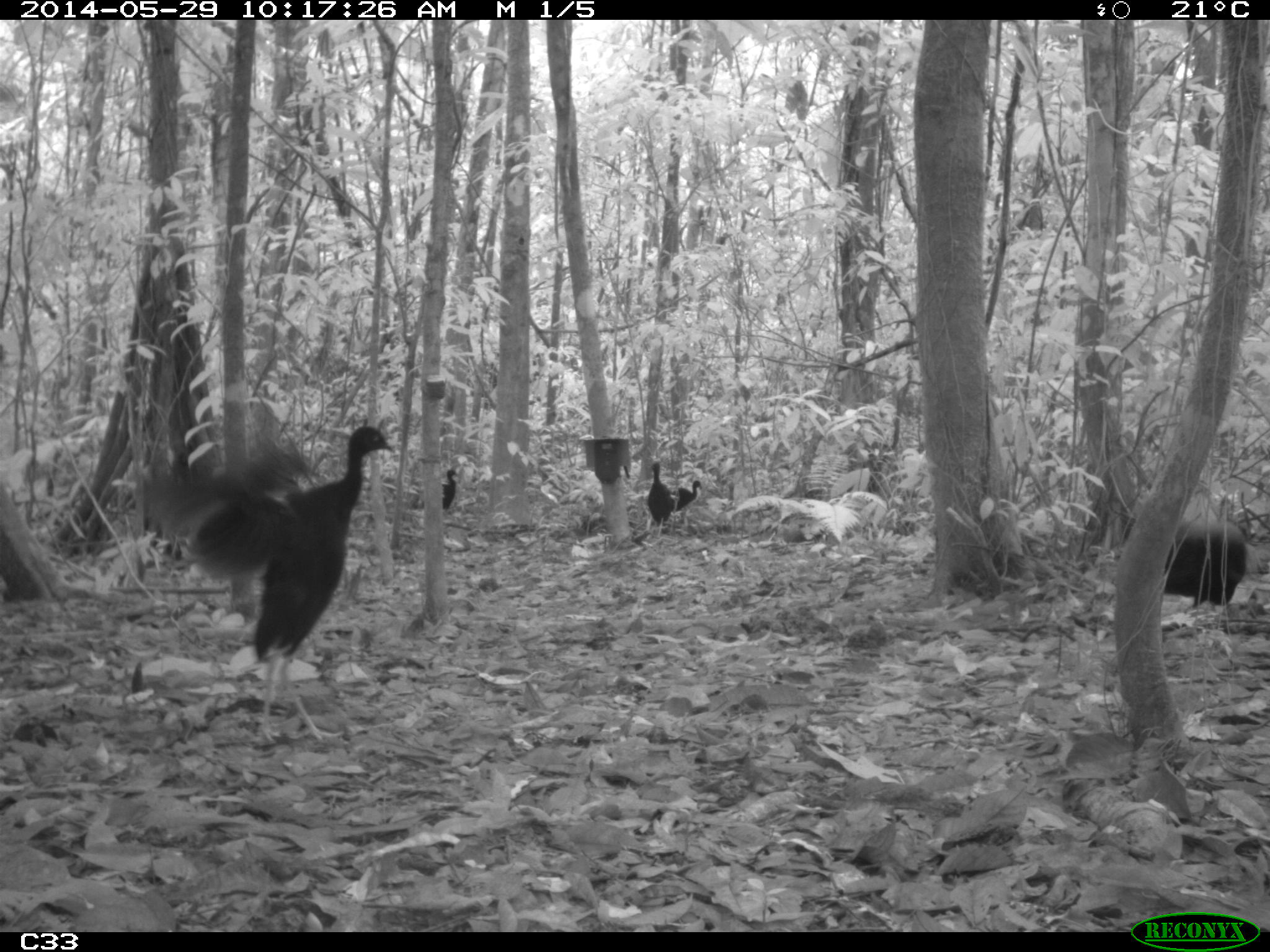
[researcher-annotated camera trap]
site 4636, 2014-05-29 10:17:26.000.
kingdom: Animalia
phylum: Chordata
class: Aves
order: Gruiformes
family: Psophiidae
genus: Psophia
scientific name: Psophia crepitans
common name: gray-winged trumpeter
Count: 5.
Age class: adult.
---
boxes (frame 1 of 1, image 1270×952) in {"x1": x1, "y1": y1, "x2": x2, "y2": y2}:
psophia crepitans: {"x1": 149, "y1": 416, "x2": 405, "y2": 739}; {"x1": 1162, "y1": 526, "x2": 1247, "y2": 609}; {"x1": 642, "y1": 453, "x2": 675, "y2": 538}; {"x1": 422, "y1": 455, "x2": 465, "y2": 510}; {"x1": 676, "y1": 470, "x2": 709, "y2": 521}